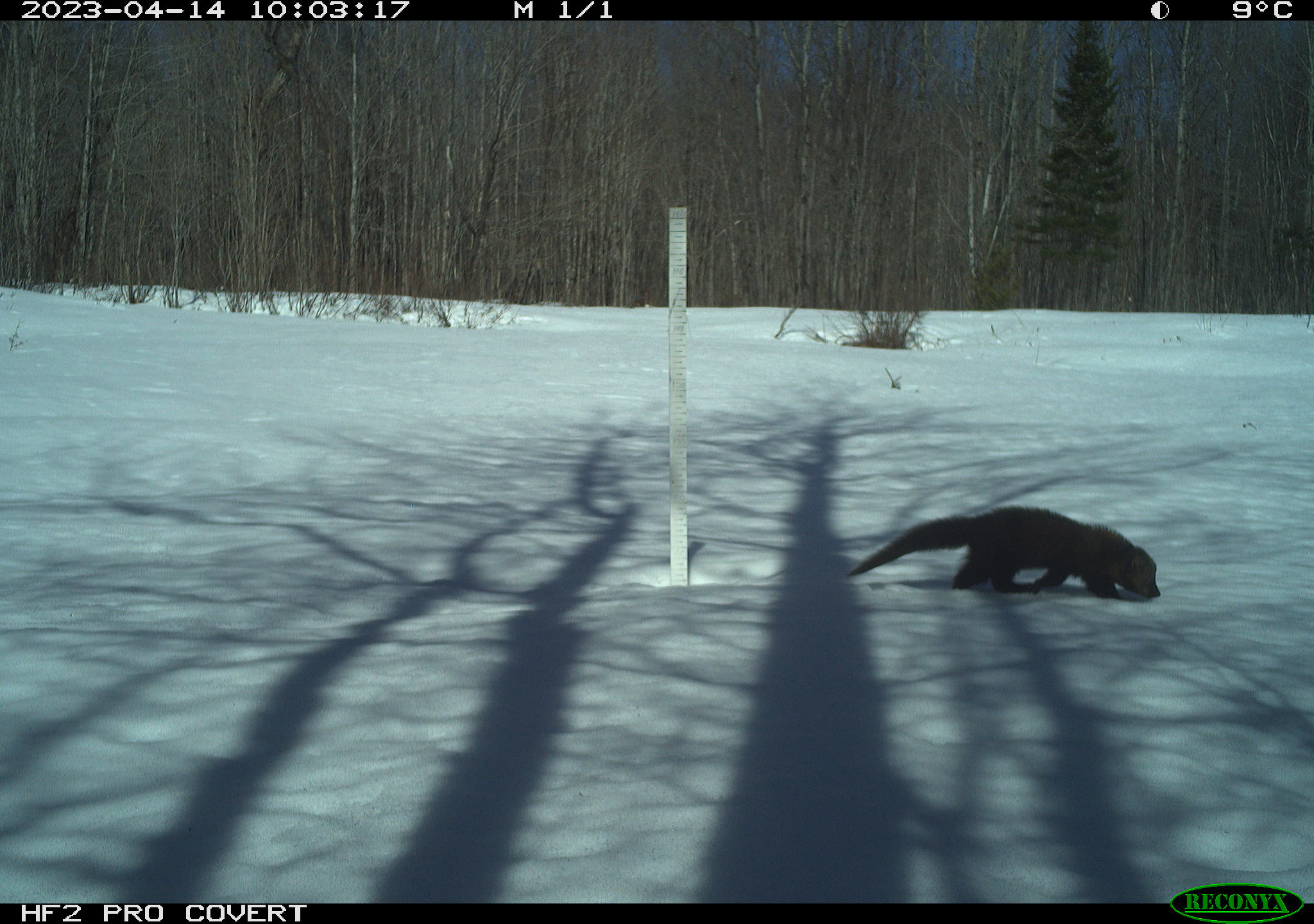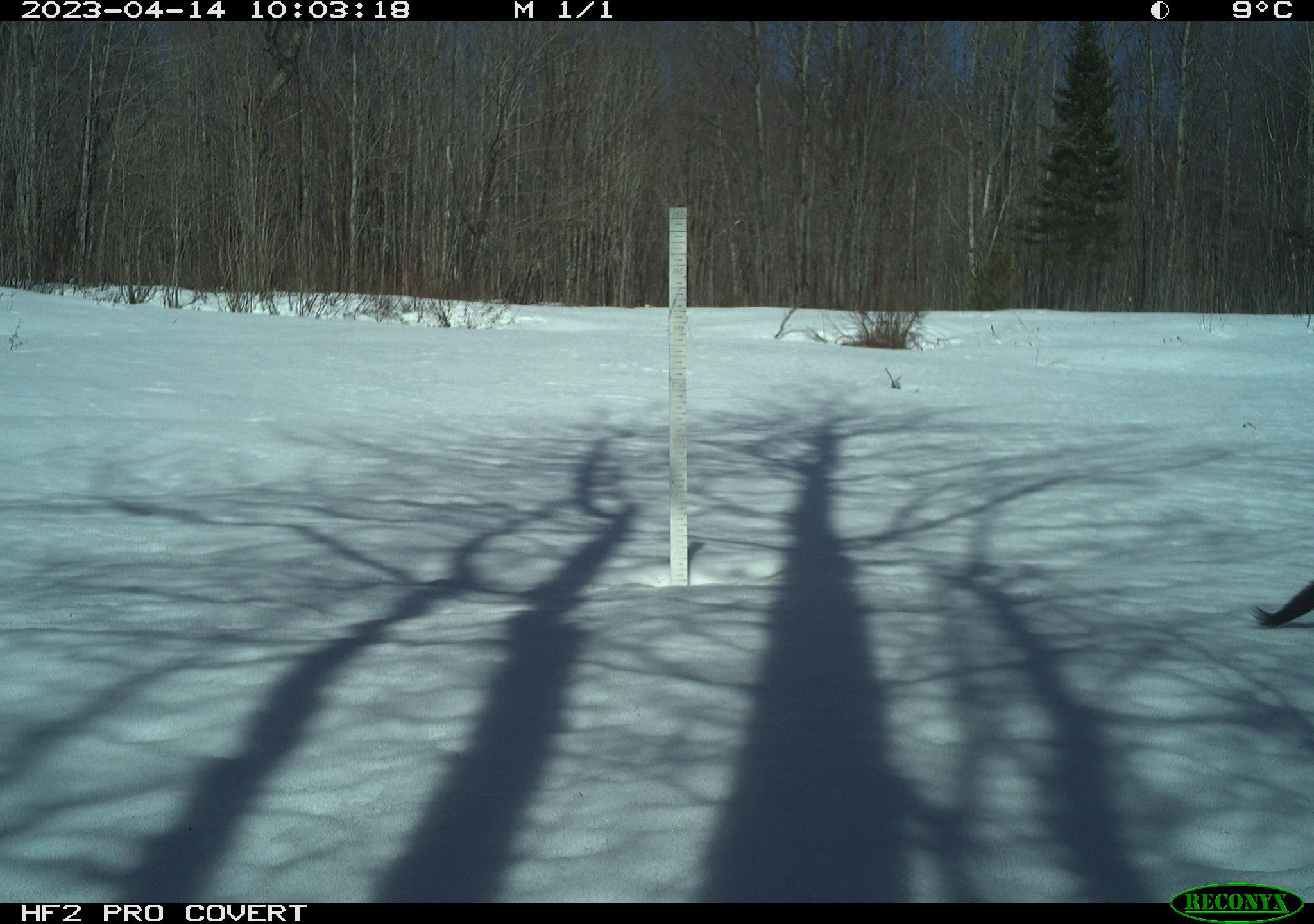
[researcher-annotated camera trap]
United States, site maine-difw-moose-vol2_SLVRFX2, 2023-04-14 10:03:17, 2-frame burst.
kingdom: Animalia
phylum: Chordata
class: Mammalia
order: Carnivora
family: Mustelidae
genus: Pekania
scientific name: Pekania pennanti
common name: fisher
Fisher (Pekania pennanti).